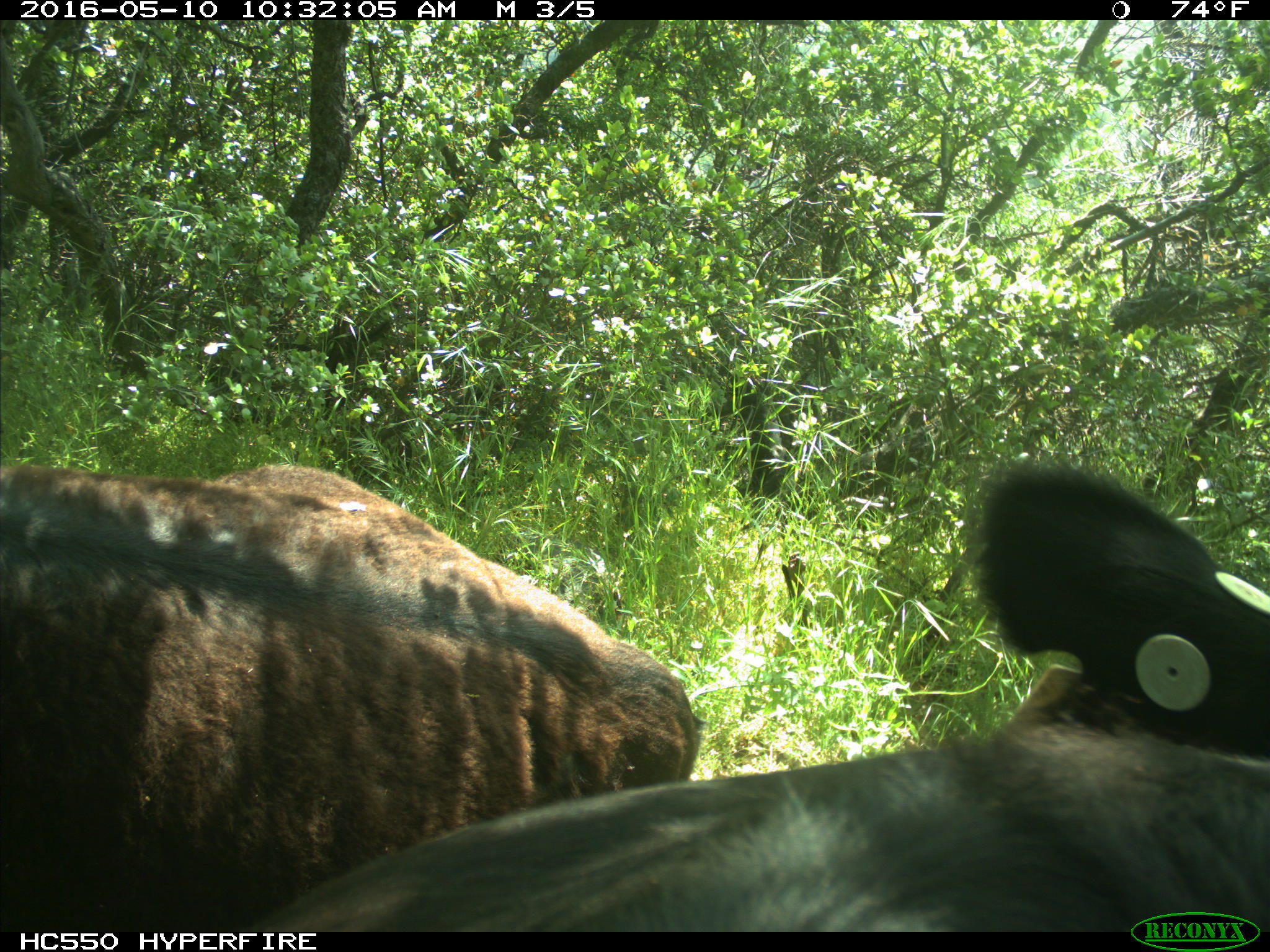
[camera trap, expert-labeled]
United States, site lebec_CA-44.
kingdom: Animalia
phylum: Chordata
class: Mammalia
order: Artiodactyla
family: Bovidae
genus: Bos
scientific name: Bos taurus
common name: domestic cow